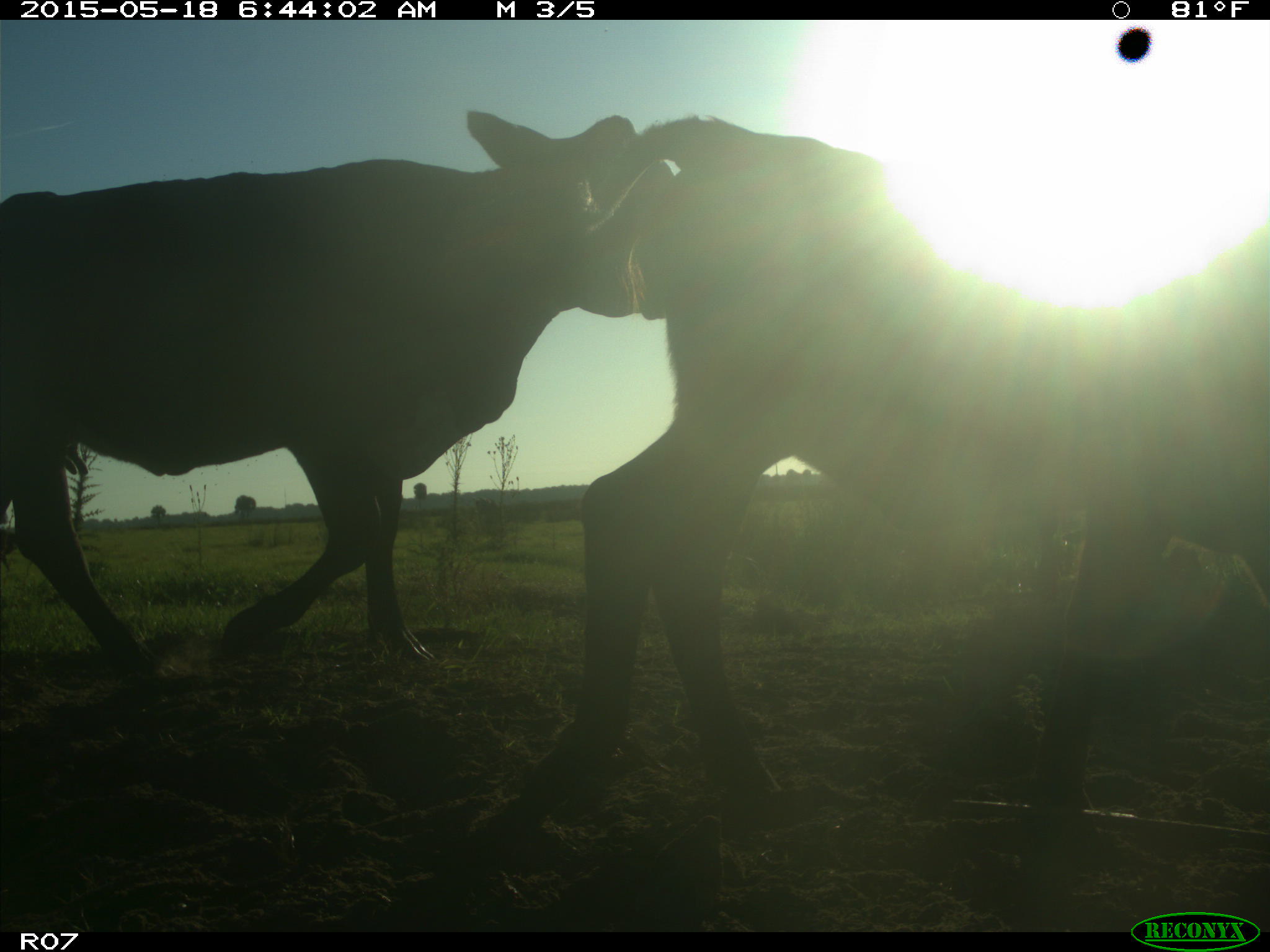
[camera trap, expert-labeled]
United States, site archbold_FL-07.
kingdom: Animalia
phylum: Chordata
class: Mammalia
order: Artiodactyla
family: Bovidae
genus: Bos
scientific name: Bos taurus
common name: domestic cow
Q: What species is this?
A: Bos taurus (domestic cow).